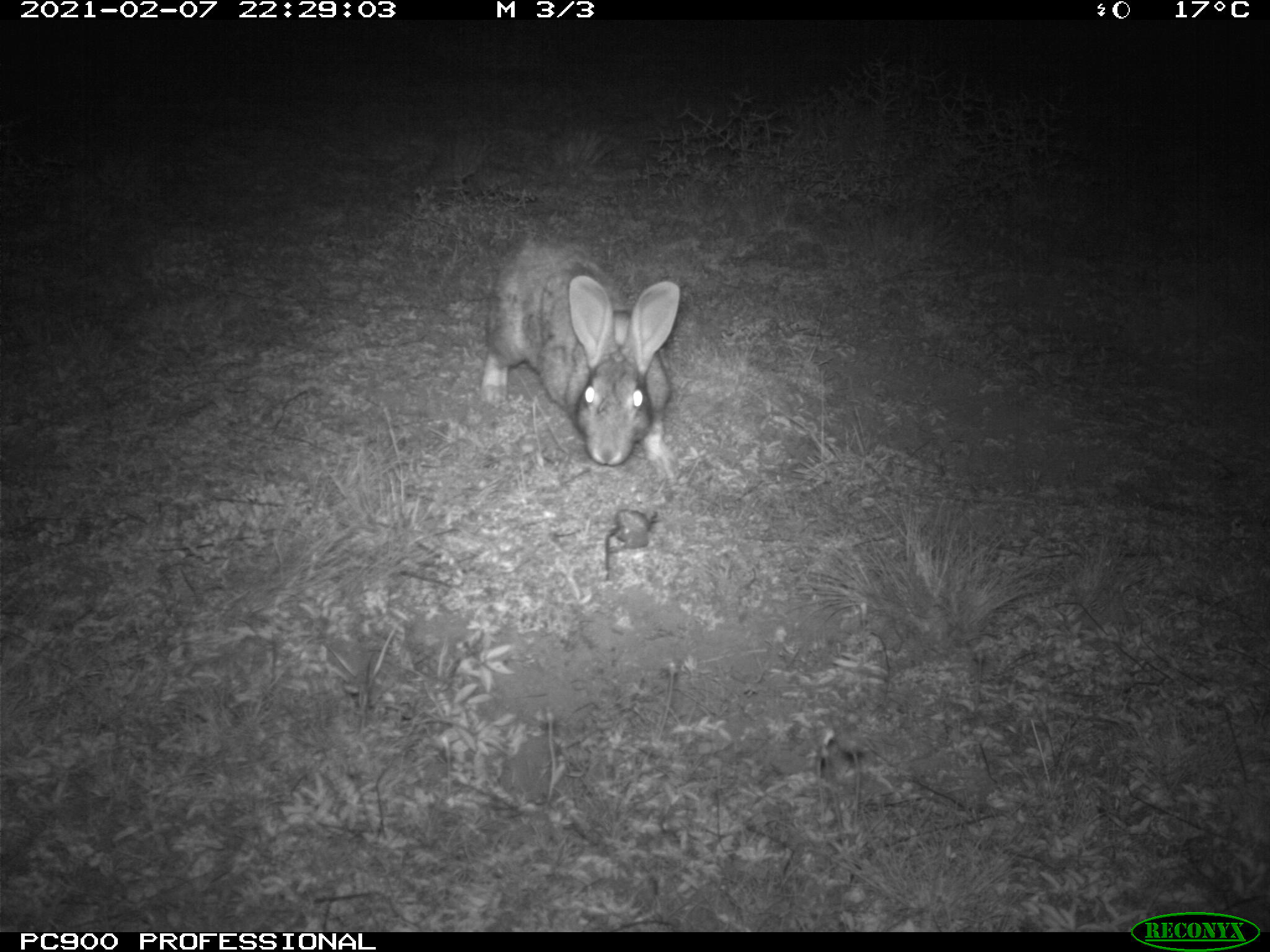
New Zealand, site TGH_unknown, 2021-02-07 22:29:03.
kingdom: Animalia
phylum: Chordata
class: Mammalia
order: Lagomorpha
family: Leporidae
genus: Oryctolagus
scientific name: Oryctolagus cuniculus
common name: european rabbit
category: rabbit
Rabbit (european rabbit) (Oryctolagus cuniculus).